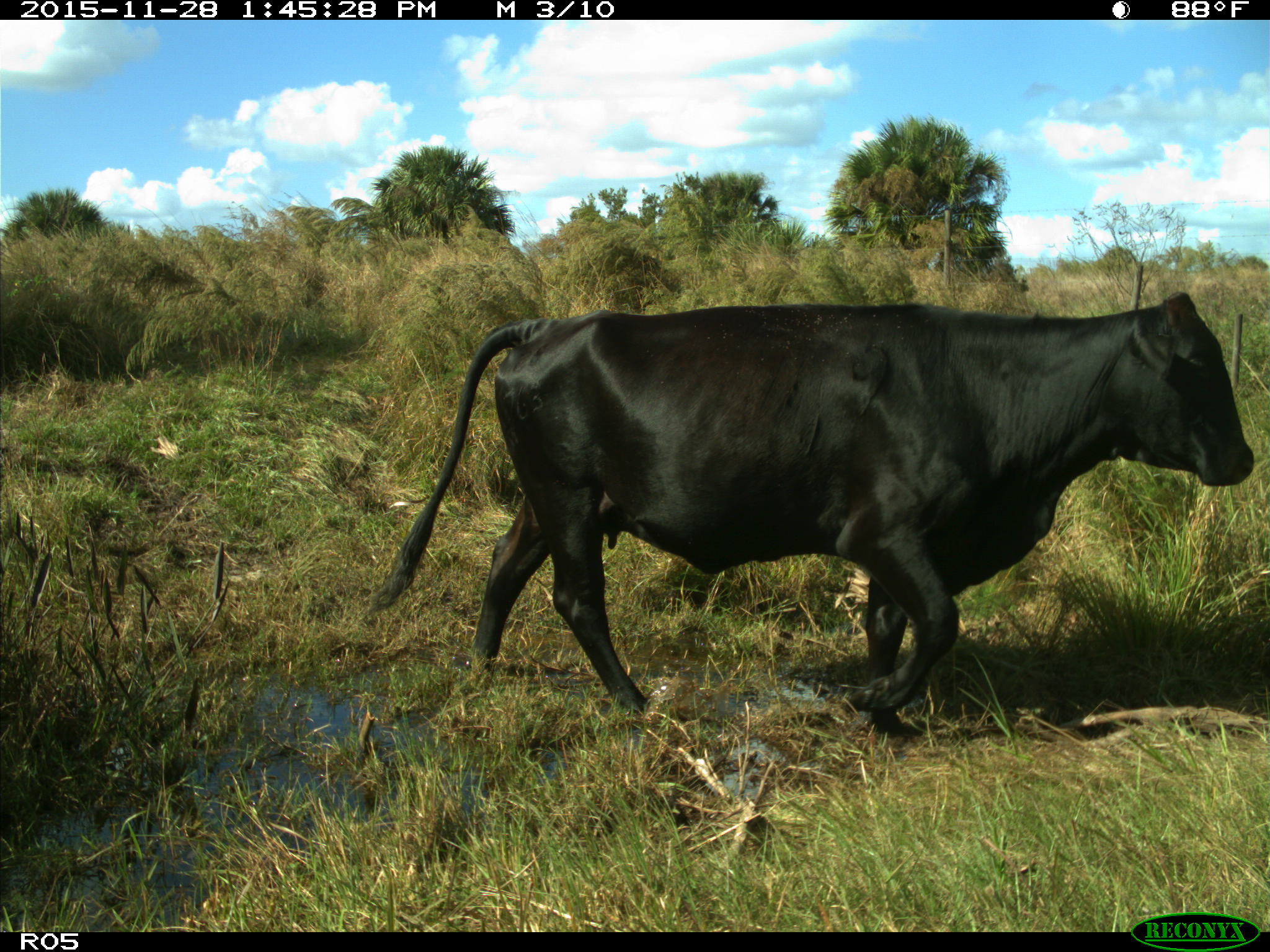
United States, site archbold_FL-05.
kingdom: Animalia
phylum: Chordata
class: Mammalia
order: Artiodactyla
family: Bovidae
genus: Bos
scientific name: Bos taurus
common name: domestic cow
Bos taurus (domestic cow).